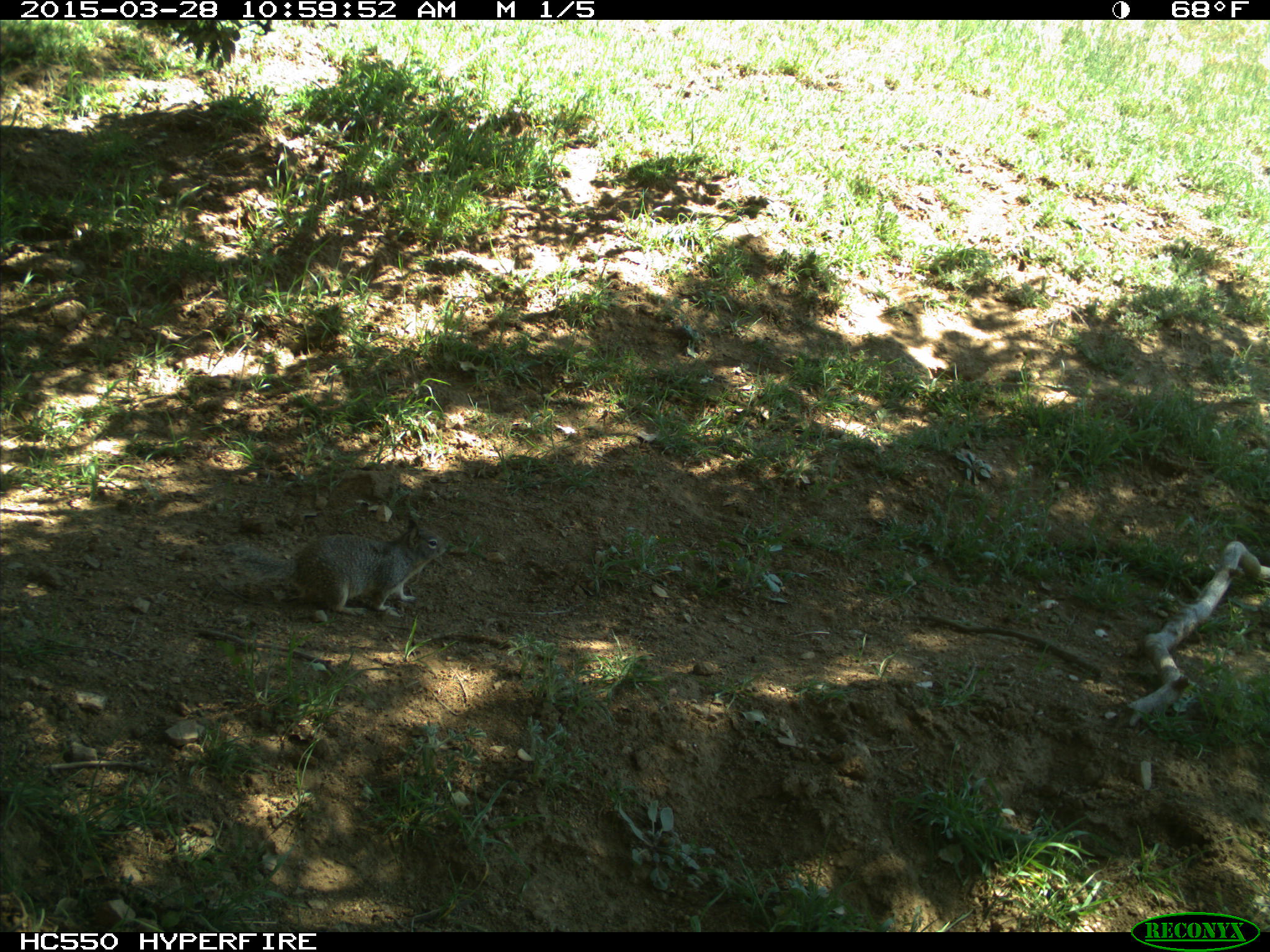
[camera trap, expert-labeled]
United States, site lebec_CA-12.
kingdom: Animalia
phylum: Chordata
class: Mammalia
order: Rodentia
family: Sciuridae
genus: Otospermophilus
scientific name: Otospermophilus beecheyi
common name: california ground squirrel